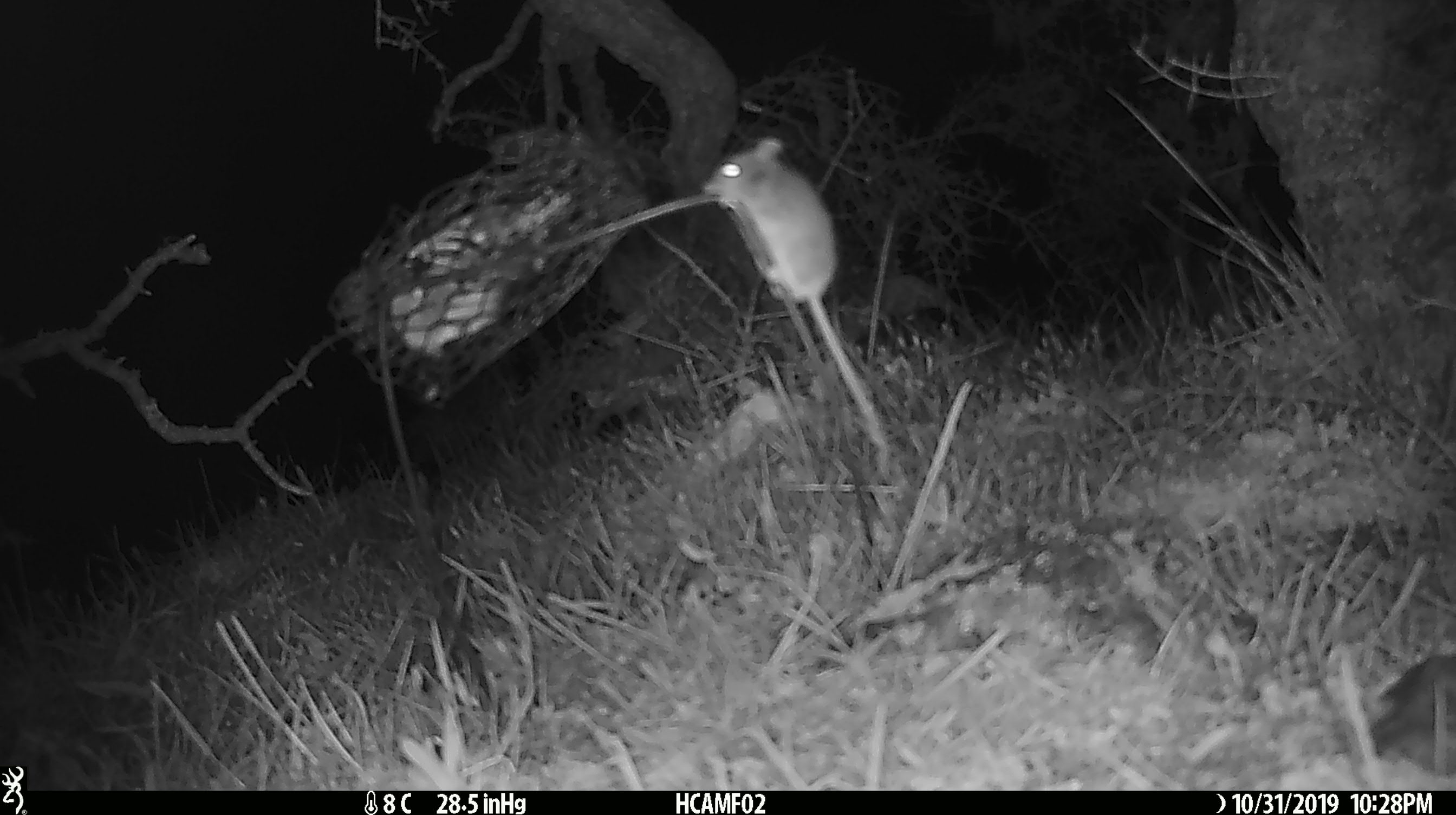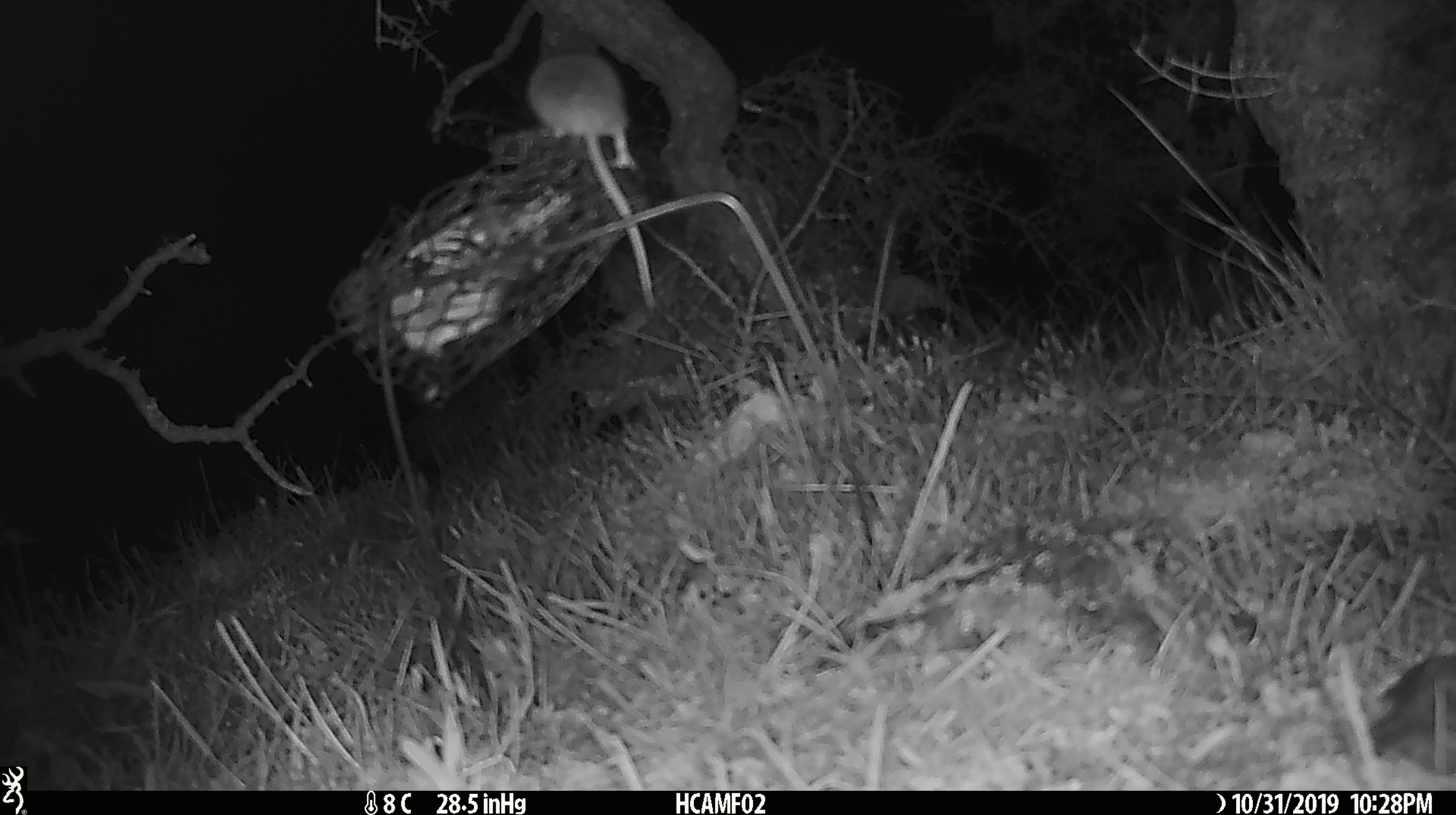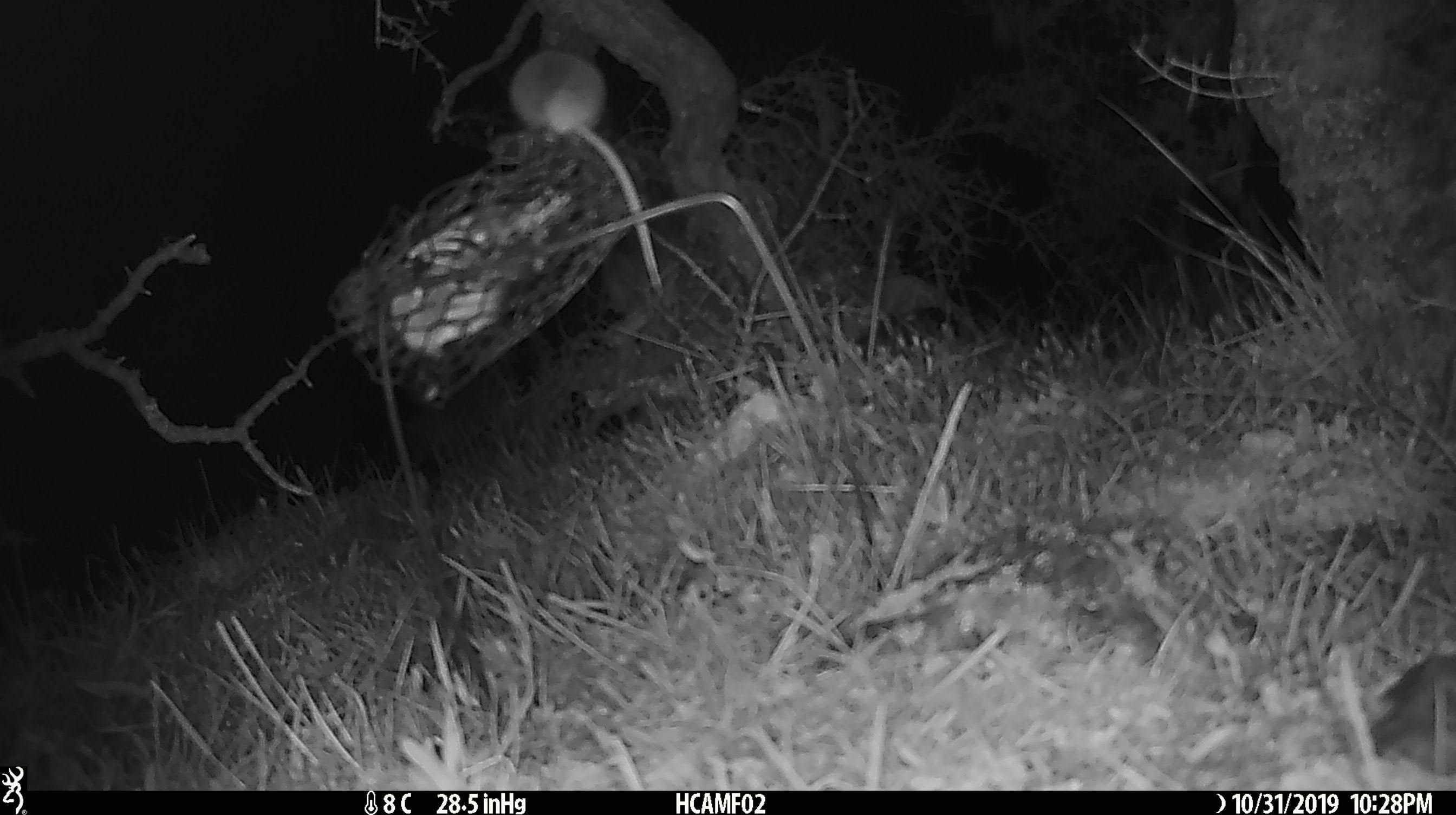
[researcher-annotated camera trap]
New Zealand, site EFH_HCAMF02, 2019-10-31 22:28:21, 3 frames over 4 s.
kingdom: Animalia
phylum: Chordata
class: Mammalia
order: Rodentia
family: Muridae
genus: Mus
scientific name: Mus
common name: mouse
Mouse (Mus).